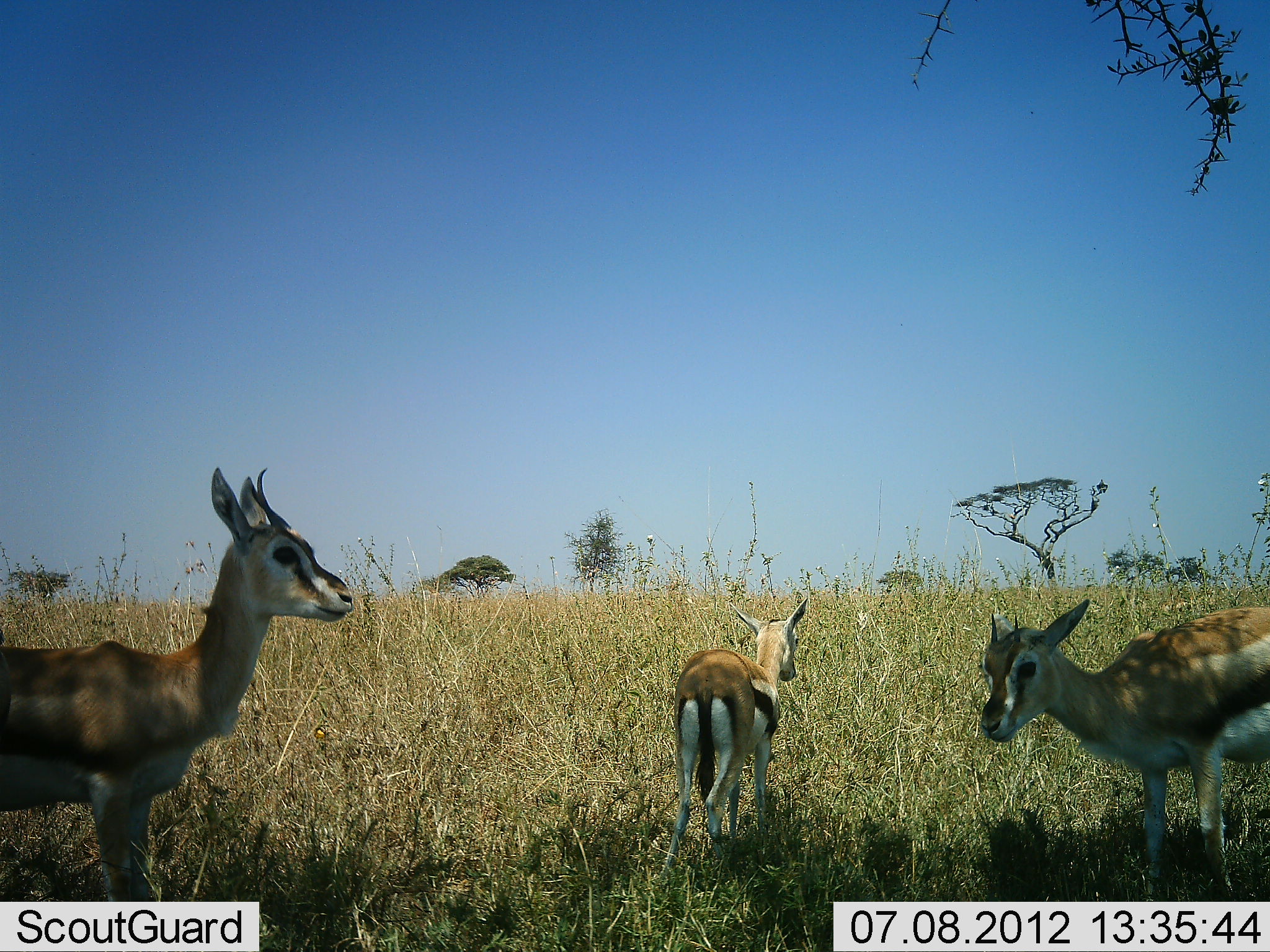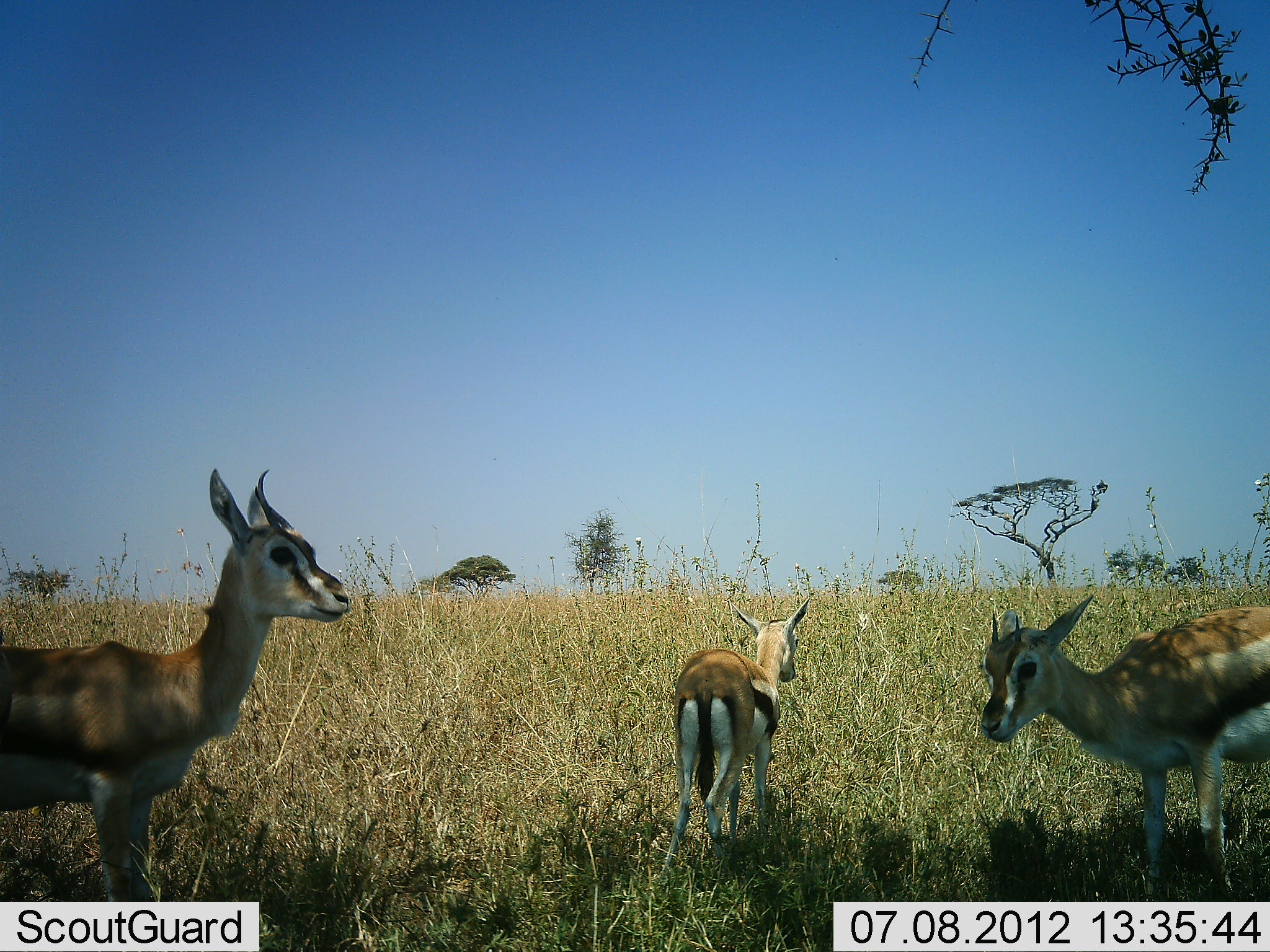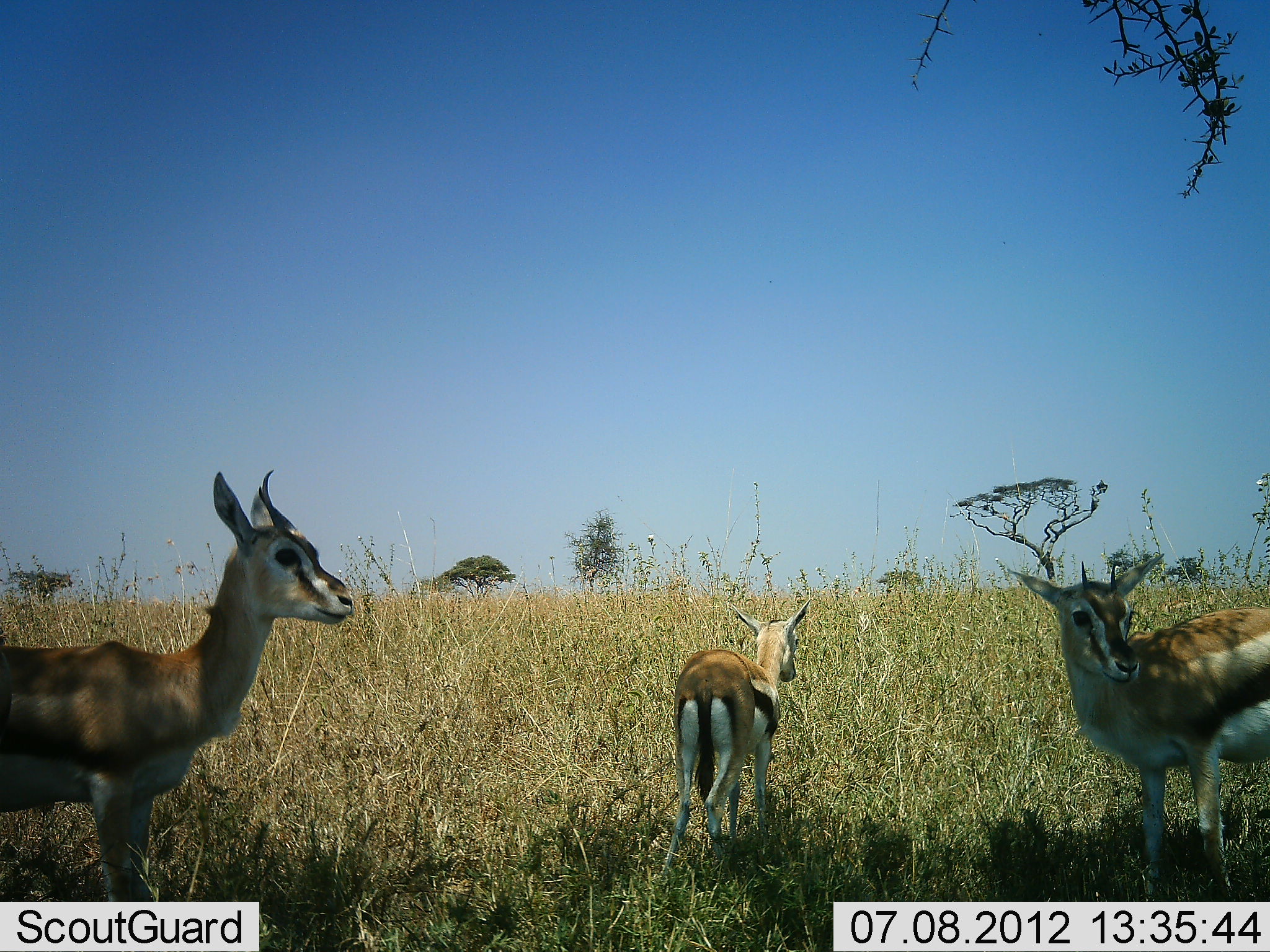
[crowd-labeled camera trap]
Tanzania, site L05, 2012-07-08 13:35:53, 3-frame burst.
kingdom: Animalia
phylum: Chordata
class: Mammalia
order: Artiodactyla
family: Bovidae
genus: Eudorcas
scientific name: Eudorcas thomsonii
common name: thomson's gazelle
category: gazellethomsons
Gazellethomsons (thomson's gazelle) (Eudorcas thomsonii), count 3. Behavior (volunteer vote fractions): standing 100%, resting 0%, moving 0%, interacting 0%. Young present (vote fraction): 10%. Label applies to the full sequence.